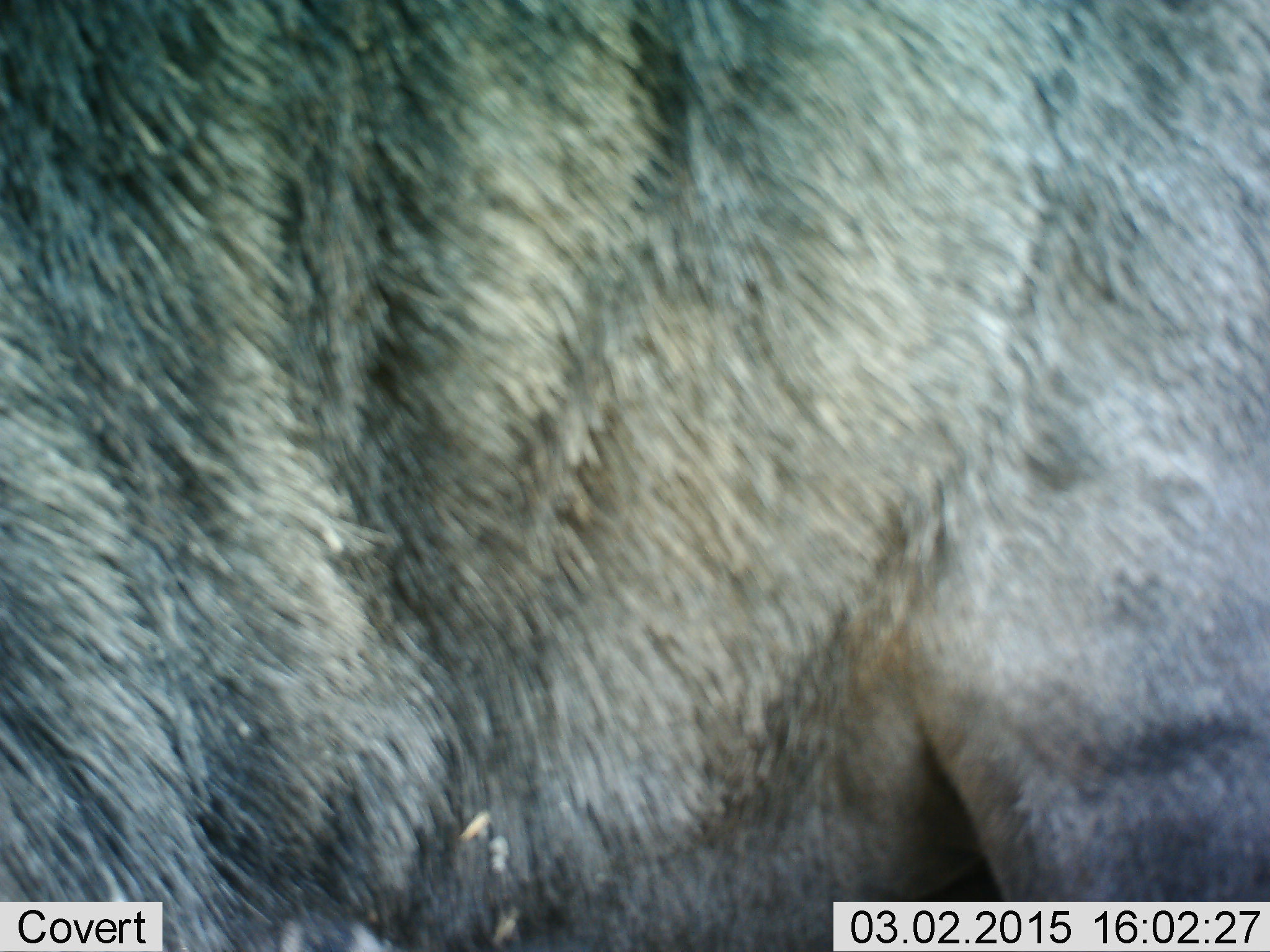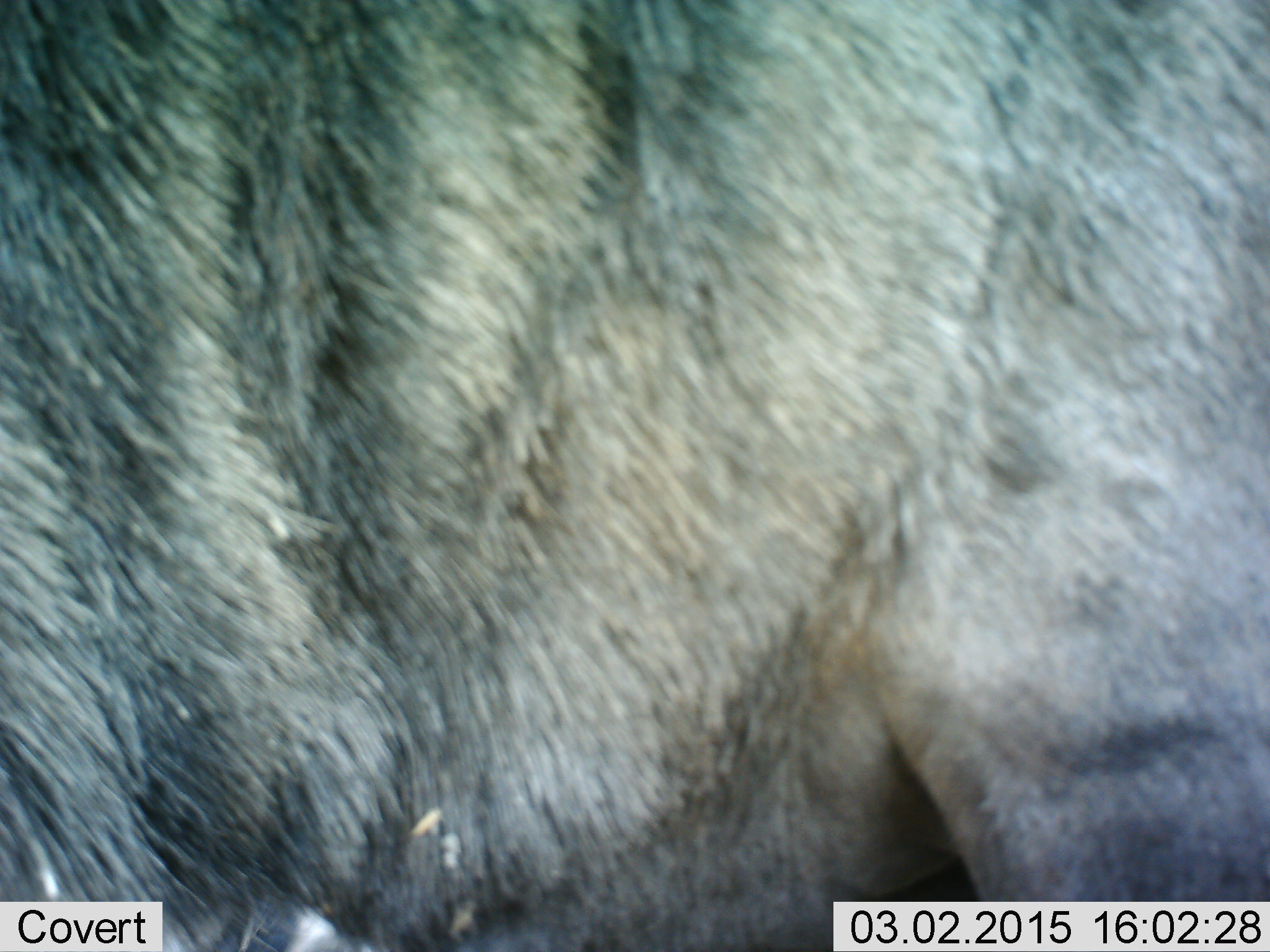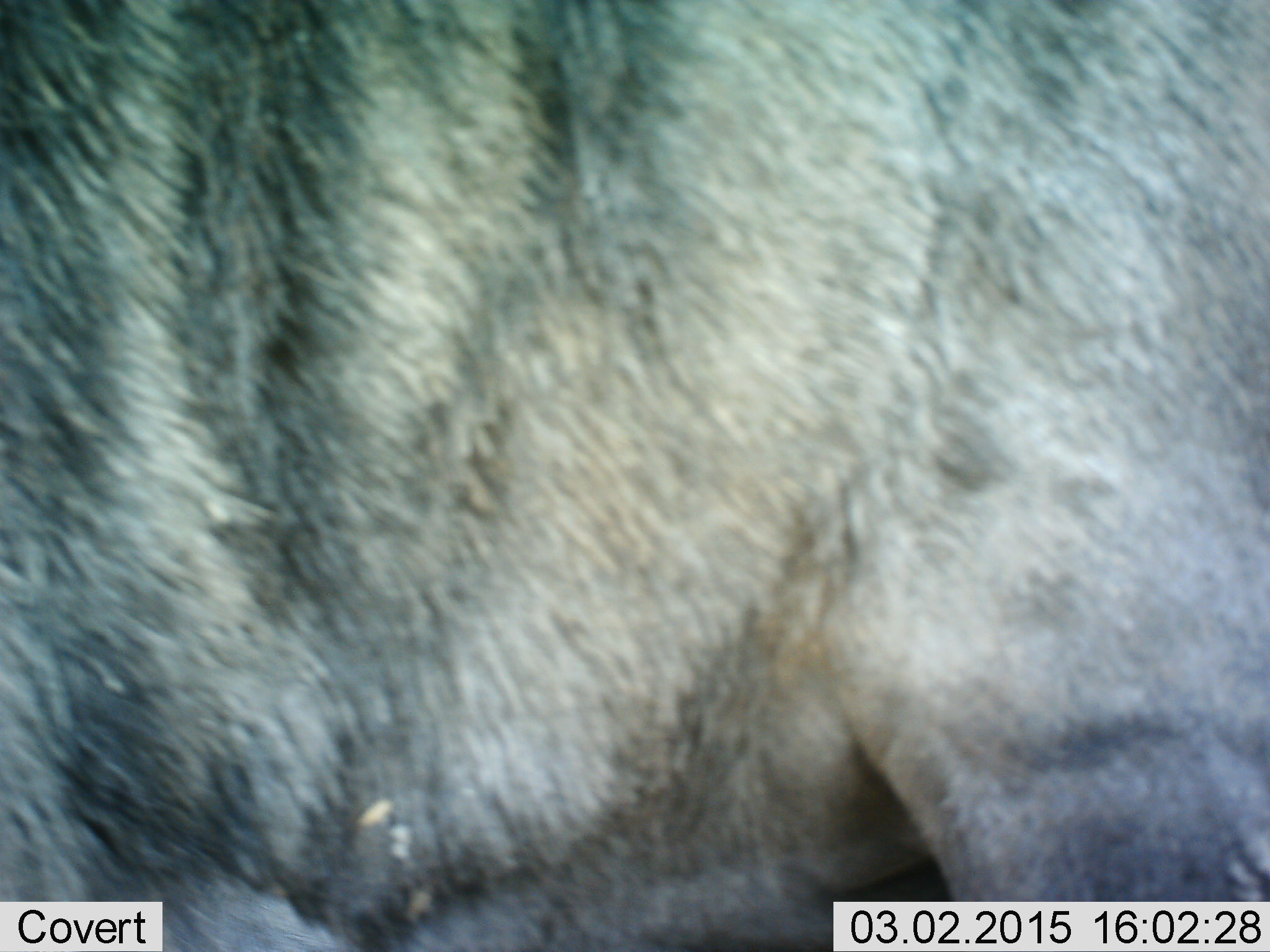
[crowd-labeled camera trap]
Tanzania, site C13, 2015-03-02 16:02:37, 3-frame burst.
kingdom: Animalia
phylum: Chordata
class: Mammalia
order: Artiodactyla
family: Bovidae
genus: Connochaetes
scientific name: Connochaetes taurinus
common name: blue wildebeest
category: wildebeest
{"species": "wildebeest (blue wildebeest) (Connochaetes taurinus)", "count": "1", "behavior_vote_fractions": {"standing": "100%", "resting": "0%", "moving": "0%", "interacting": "0%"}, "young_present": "0%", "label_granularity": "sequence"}